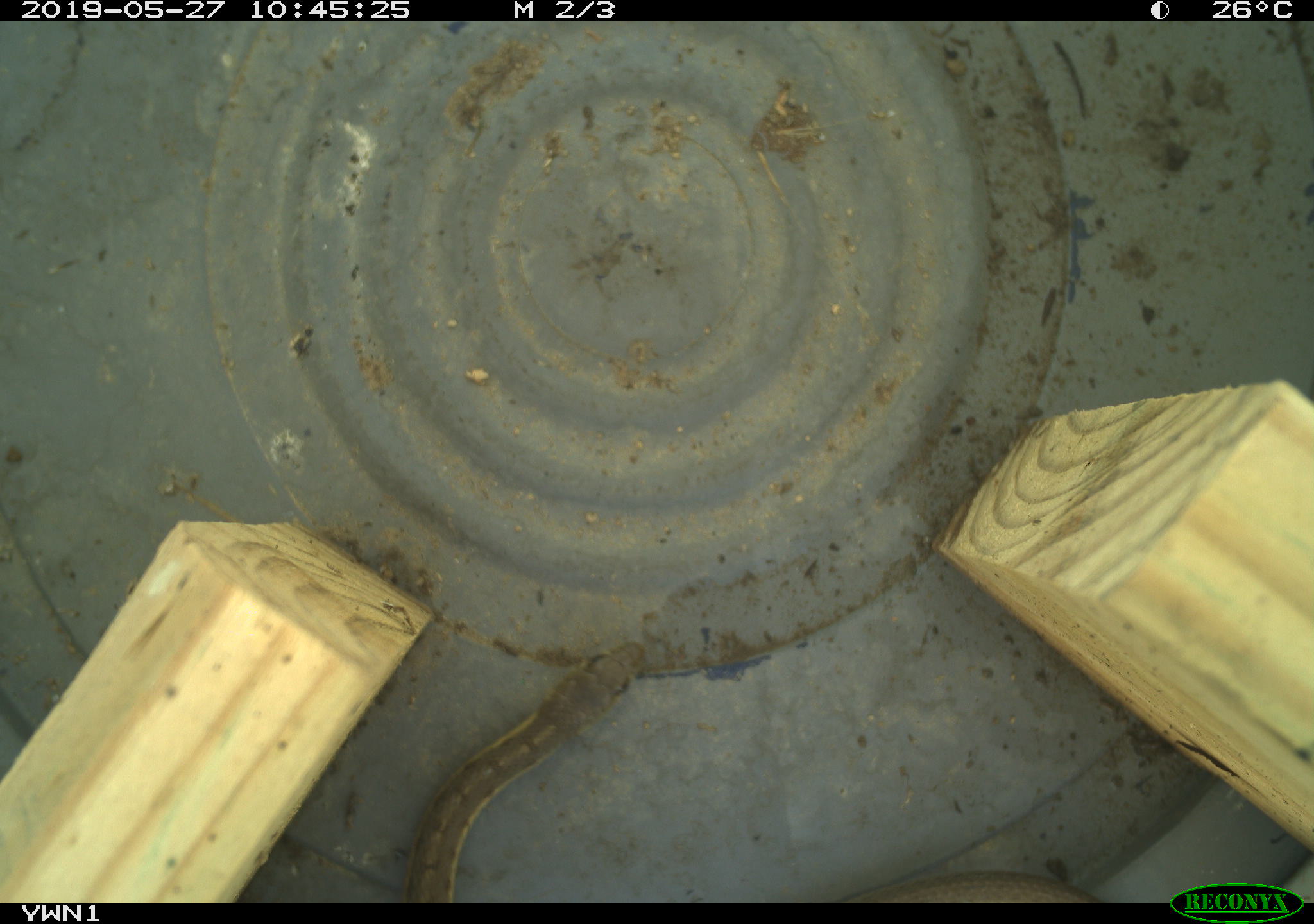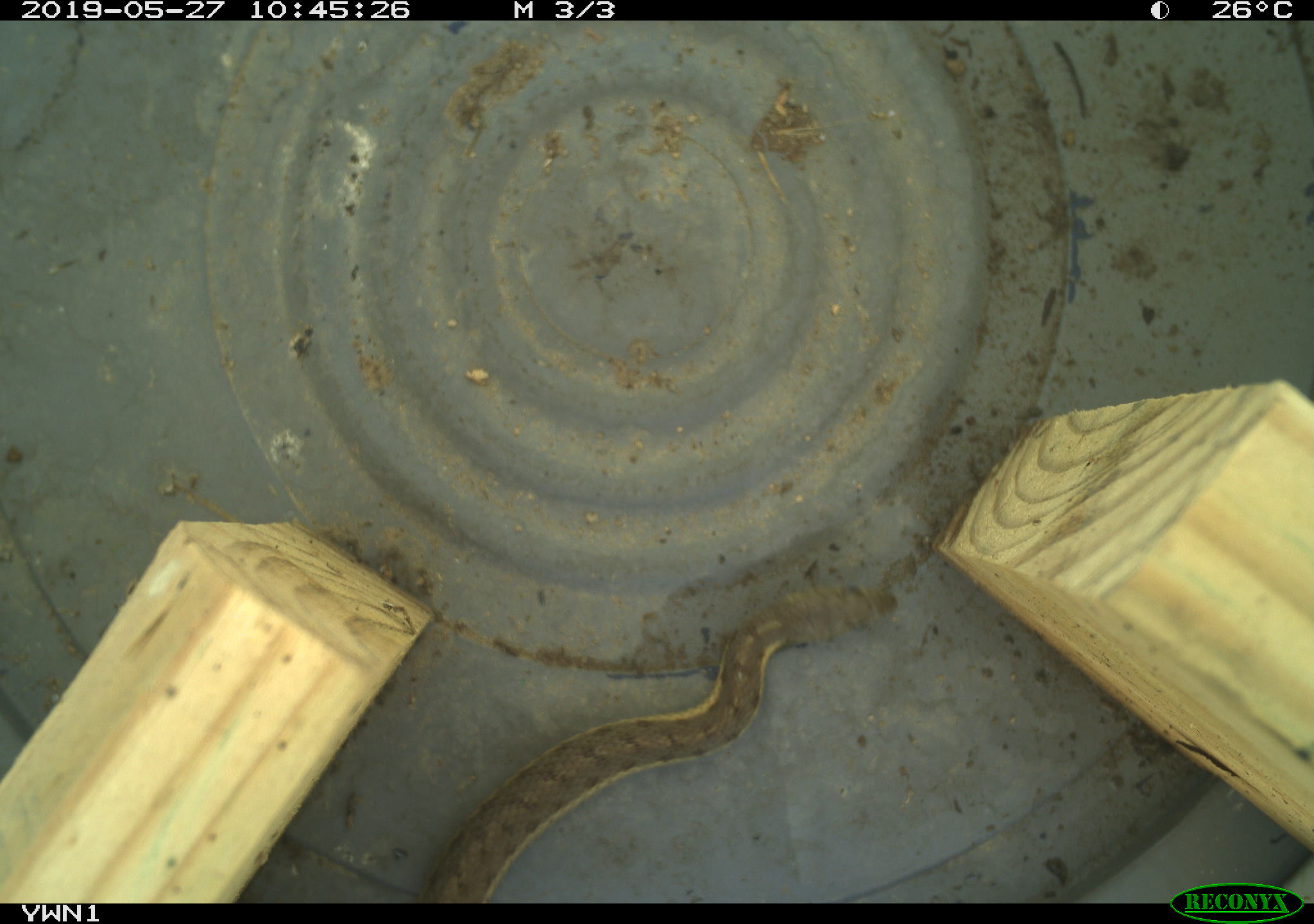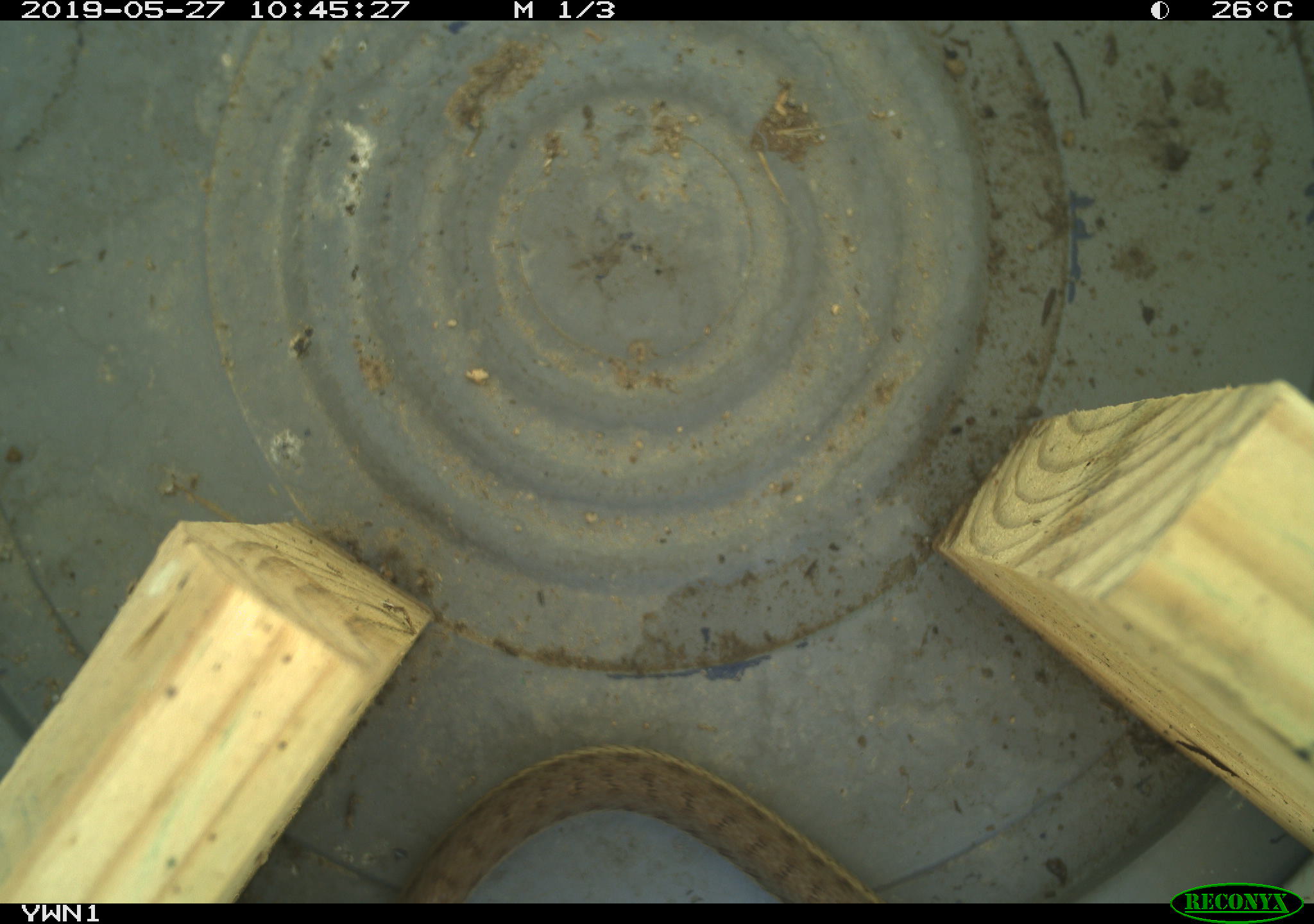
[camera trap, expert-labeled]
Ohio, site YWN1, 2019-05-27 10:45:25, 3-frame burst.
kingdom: Animalia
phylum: Chordata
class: Reptilia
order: Squamata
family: Colubridae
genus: Thamnophis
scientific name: Thamnophis sirtalis sirtalis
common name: eastern gartersnake